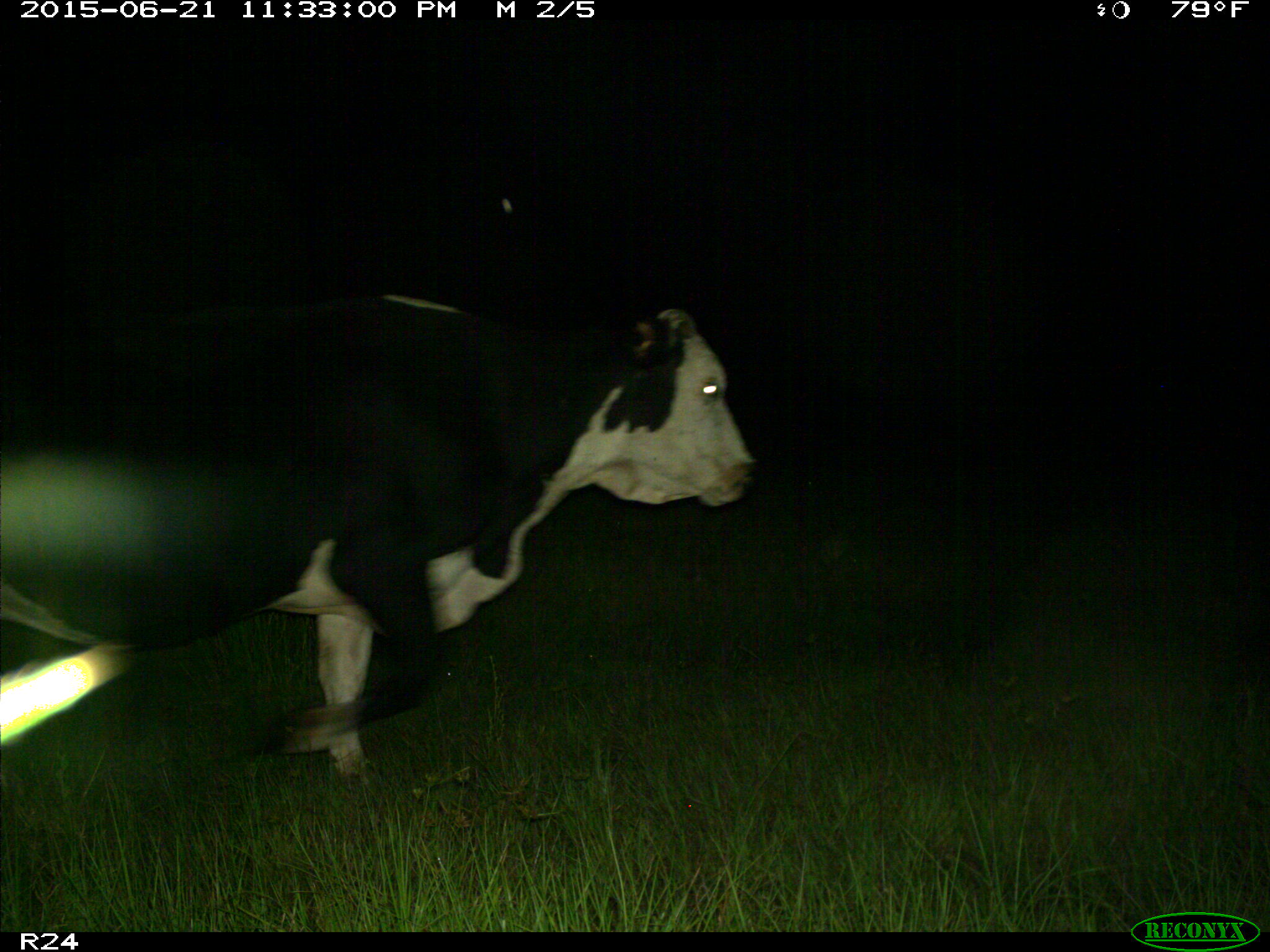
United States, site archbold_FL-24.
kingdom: Animalia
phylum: Chordata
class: Mammalia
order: Artiodactyla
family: Bovidae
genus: Bos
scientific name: Bos taurus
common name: domestic cow